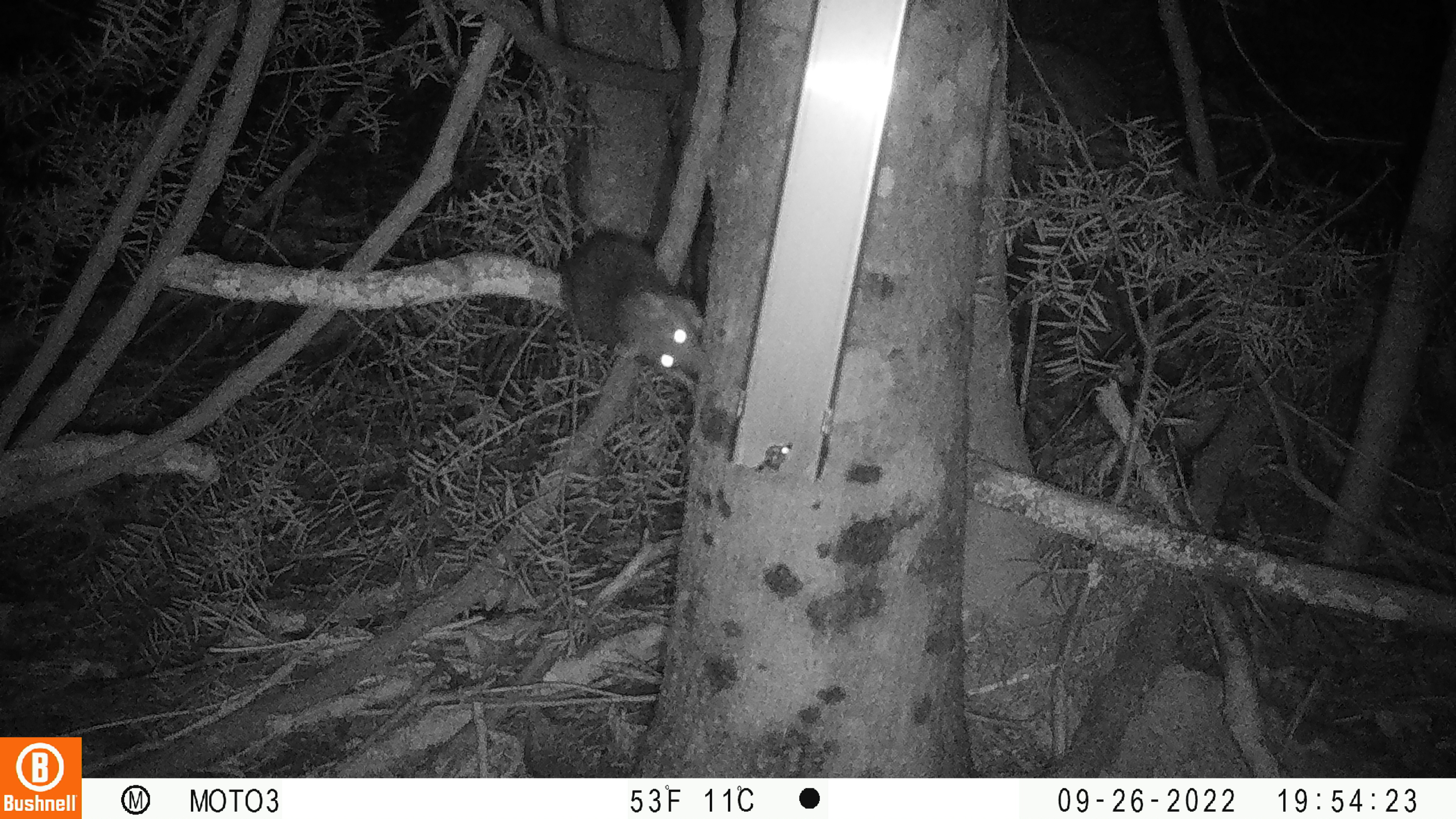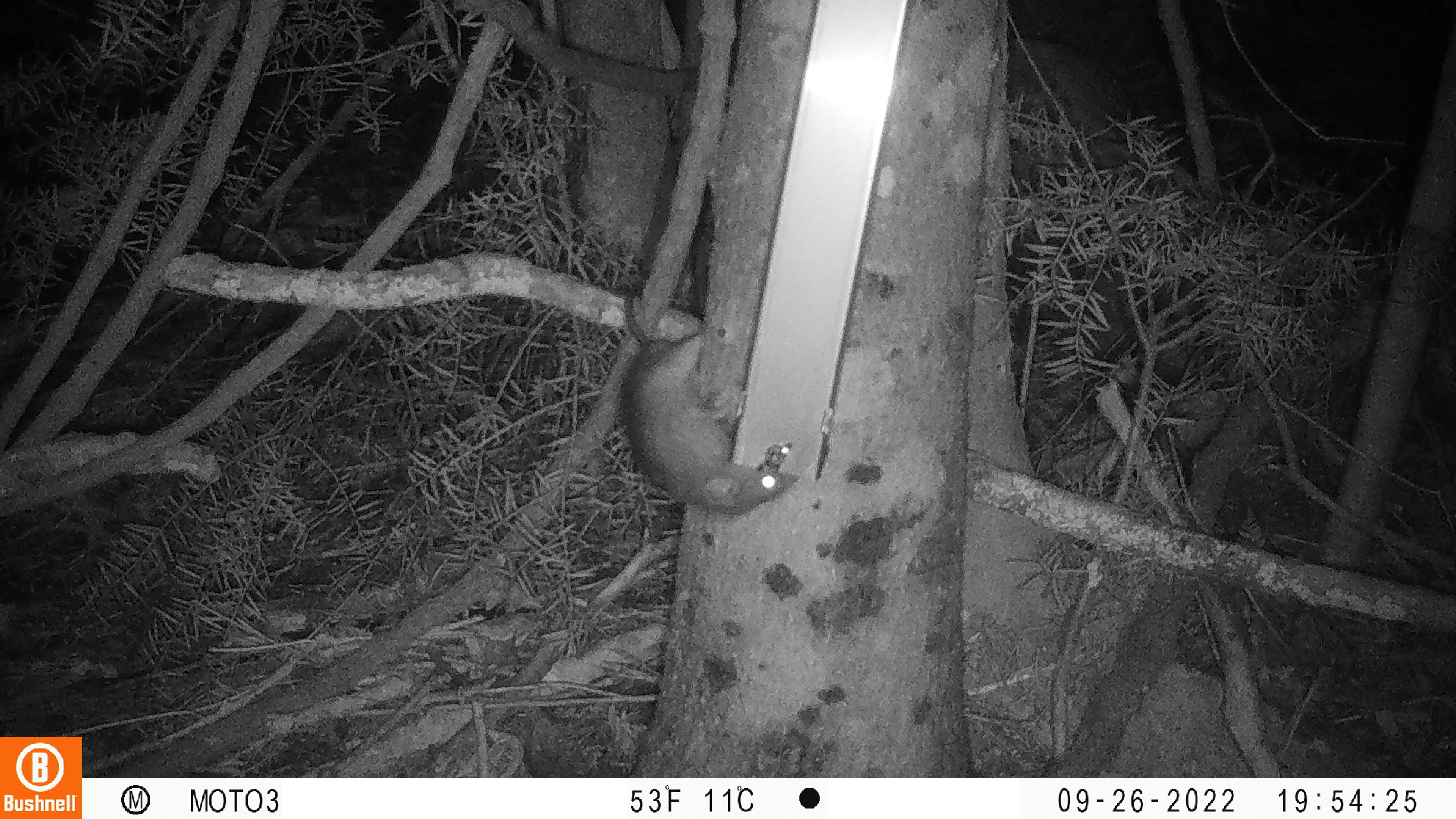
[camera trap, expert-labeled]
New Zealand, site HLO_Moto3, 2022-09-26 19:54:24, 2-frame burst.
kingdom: Animalia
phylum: Chordata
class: Mammalia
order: Rodentia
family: Muridae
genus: Rattus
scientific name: Rattus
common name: rat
Rat (Rattus).